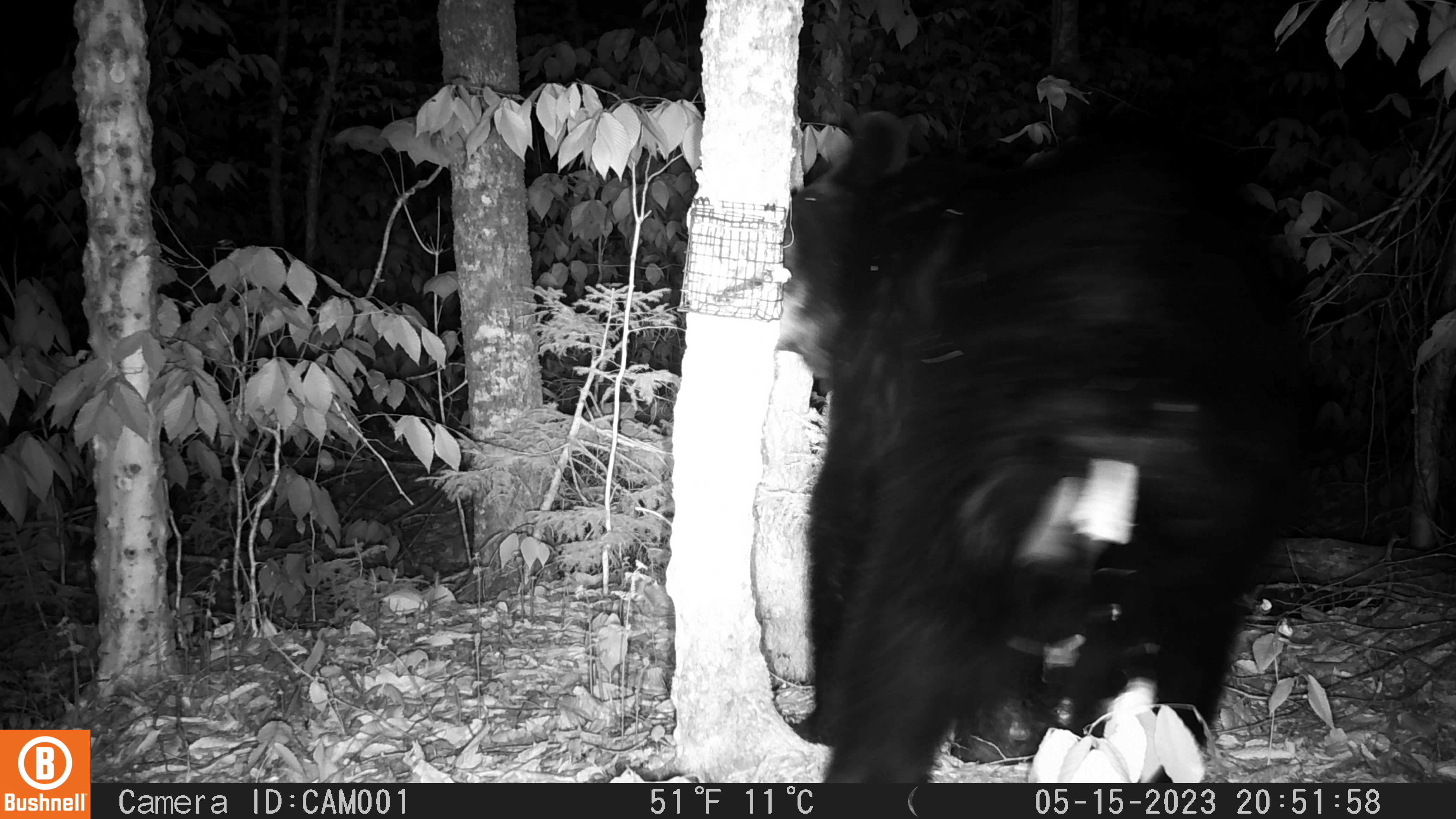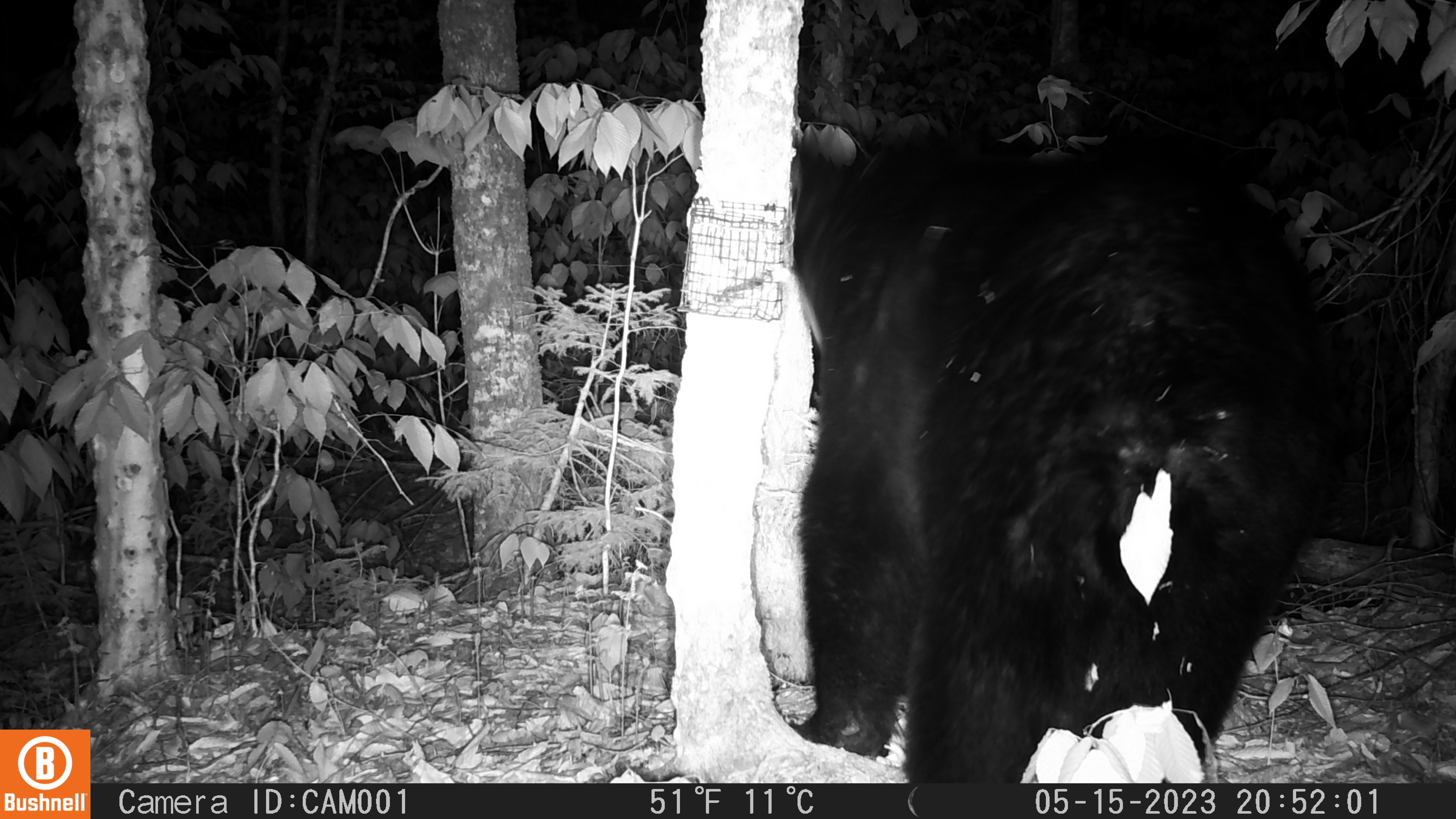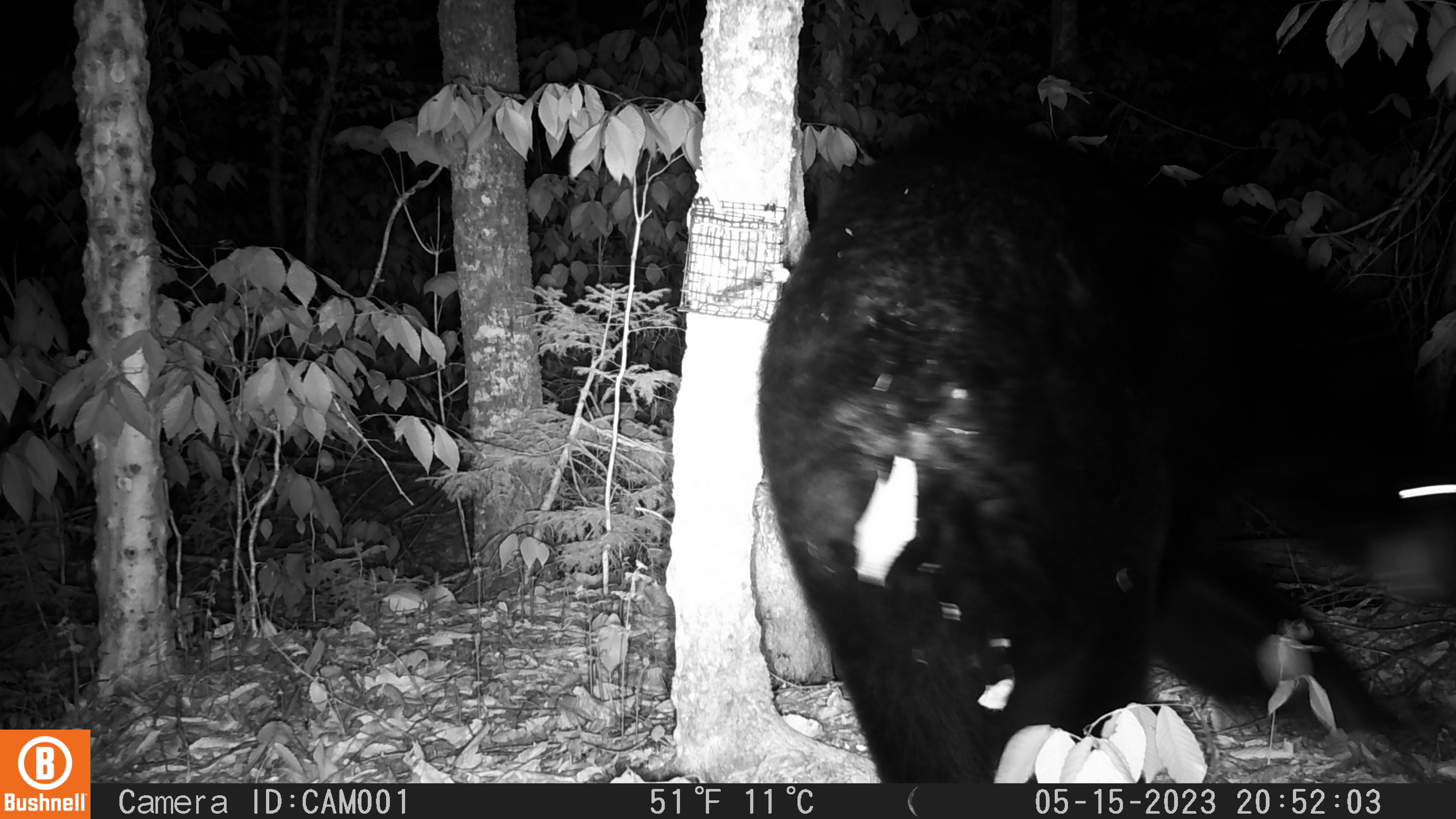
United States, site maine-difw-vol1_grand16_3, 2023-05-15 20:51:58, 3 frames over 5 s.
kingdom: Animalia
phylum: Chordata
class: Mammalia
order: Carnivora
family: Ursidae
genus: Ursus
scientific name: Ursus americanus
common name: black bear